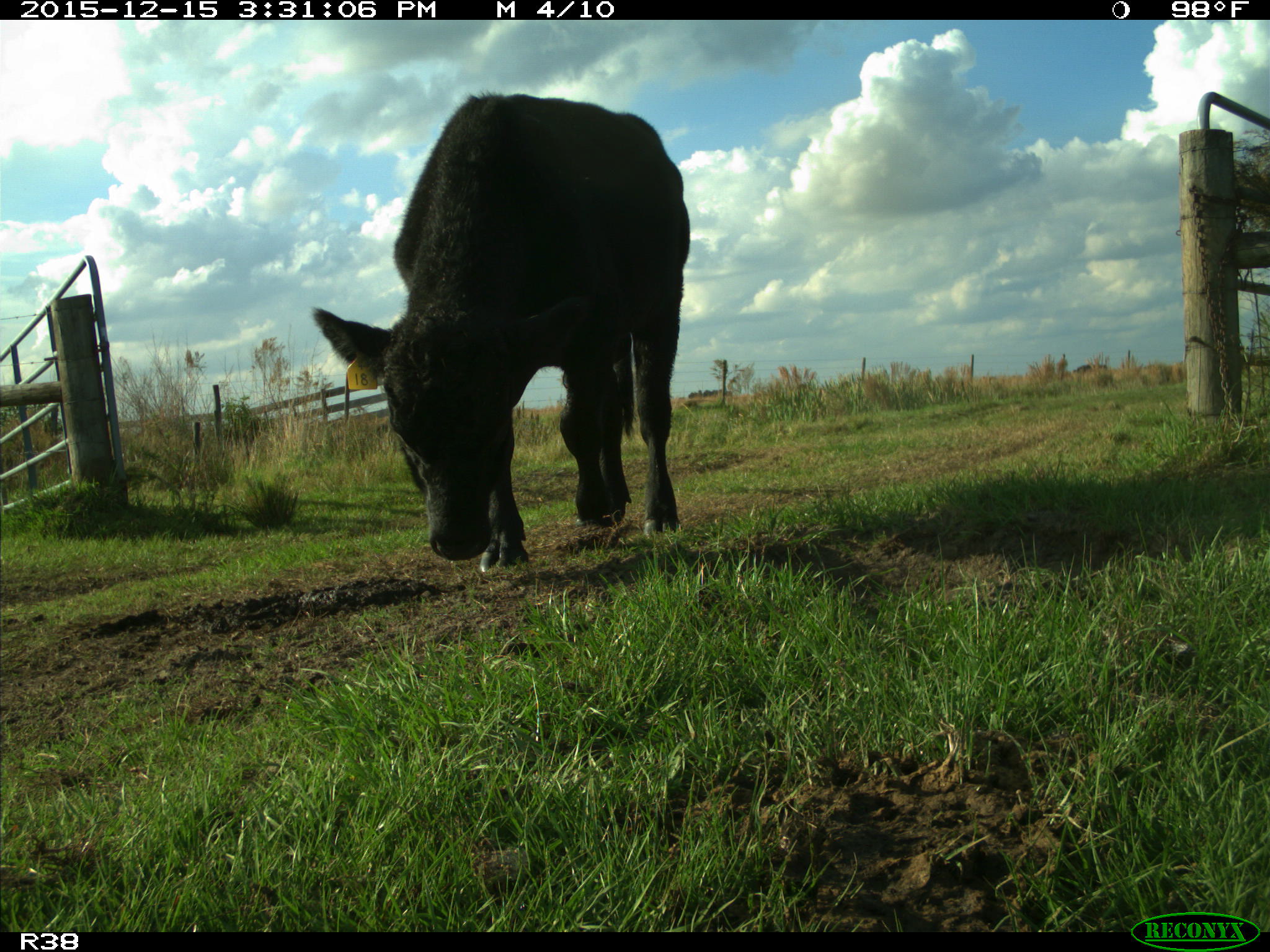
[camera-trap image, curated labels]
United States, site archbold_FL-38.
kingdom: Animalia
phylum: Chordata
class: Mammalia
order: Artiodactyla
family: Bovidae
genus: Bos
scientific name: Bos taurus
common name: domestic cow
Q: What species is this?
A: Bos taurus (domestic cow).